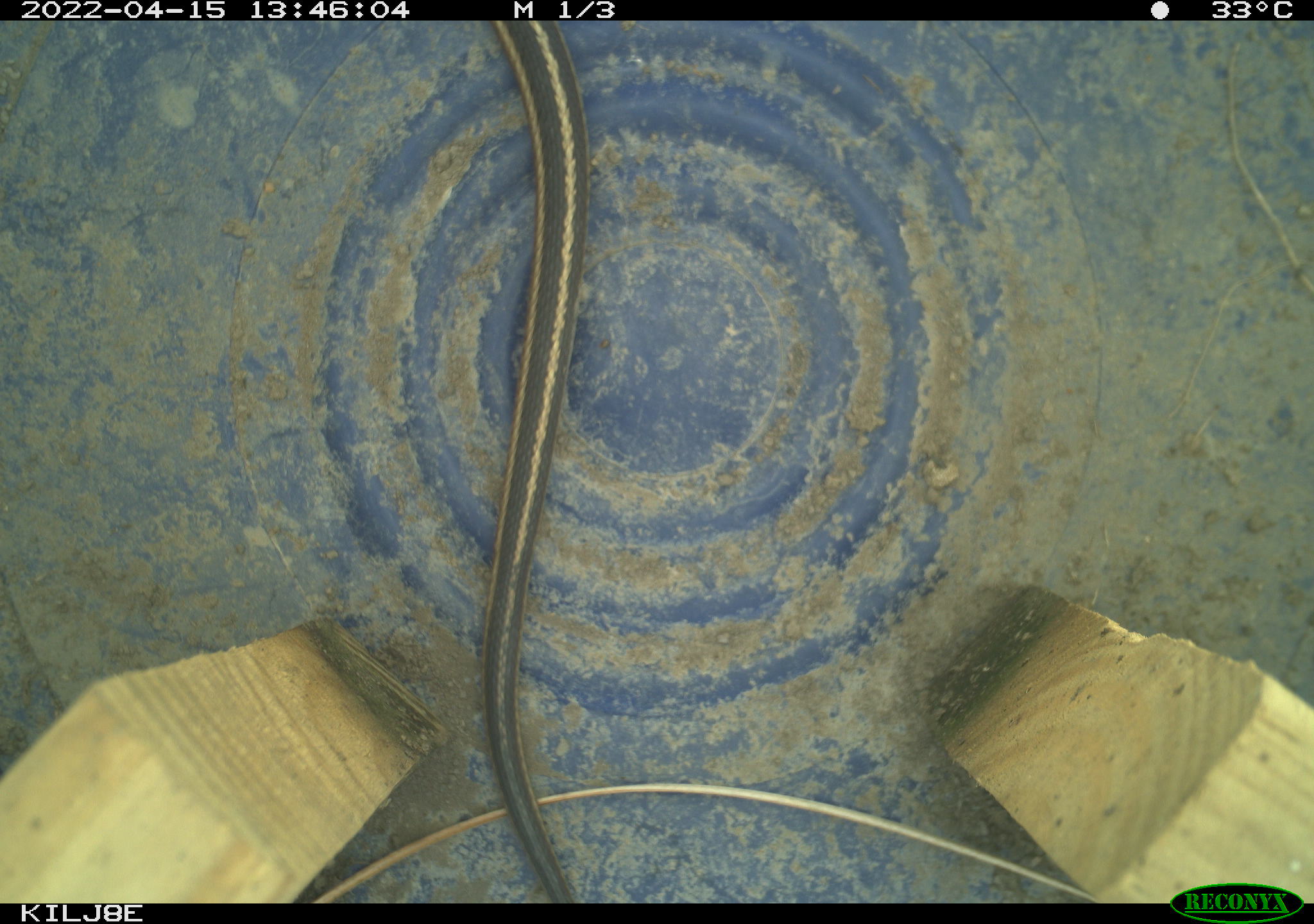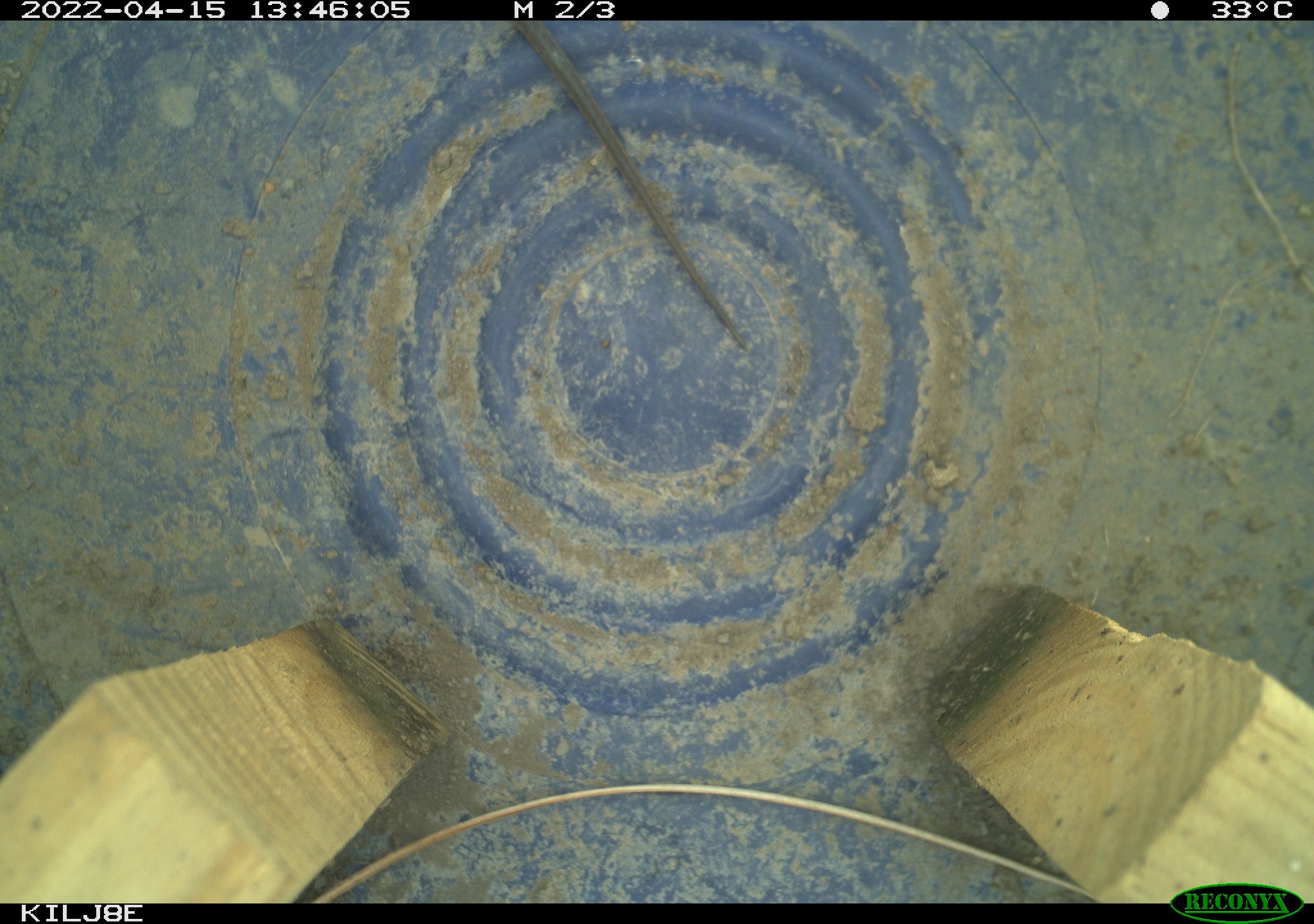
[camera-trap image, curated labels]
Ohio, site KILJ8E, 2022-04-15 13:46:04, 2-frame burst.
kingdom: Animalia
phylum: Chordata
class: Reptilia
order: Squamata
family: Colubridae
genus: Thamnophis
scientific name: Thamnophis sirtalis sirtalis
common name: eastern gartersnake